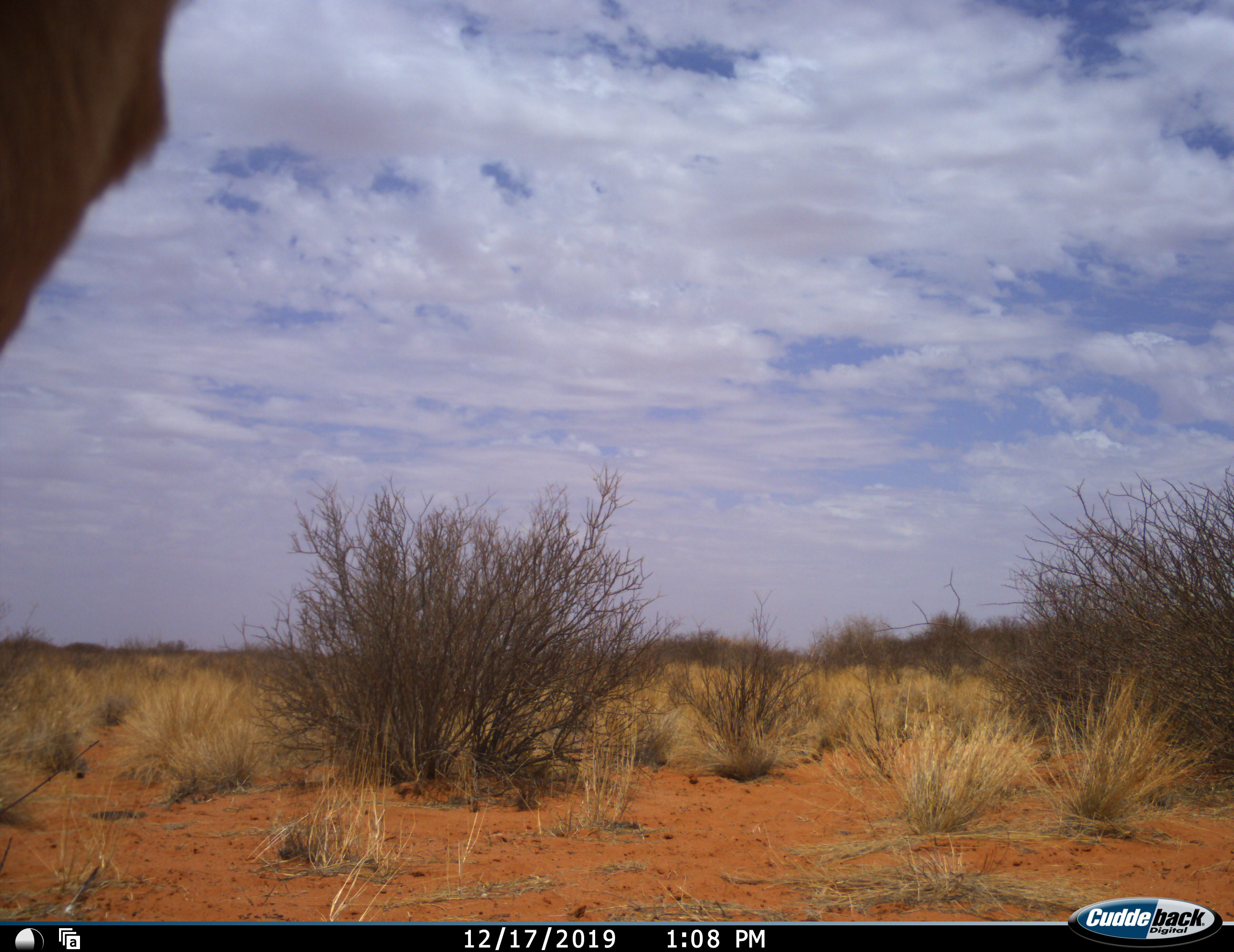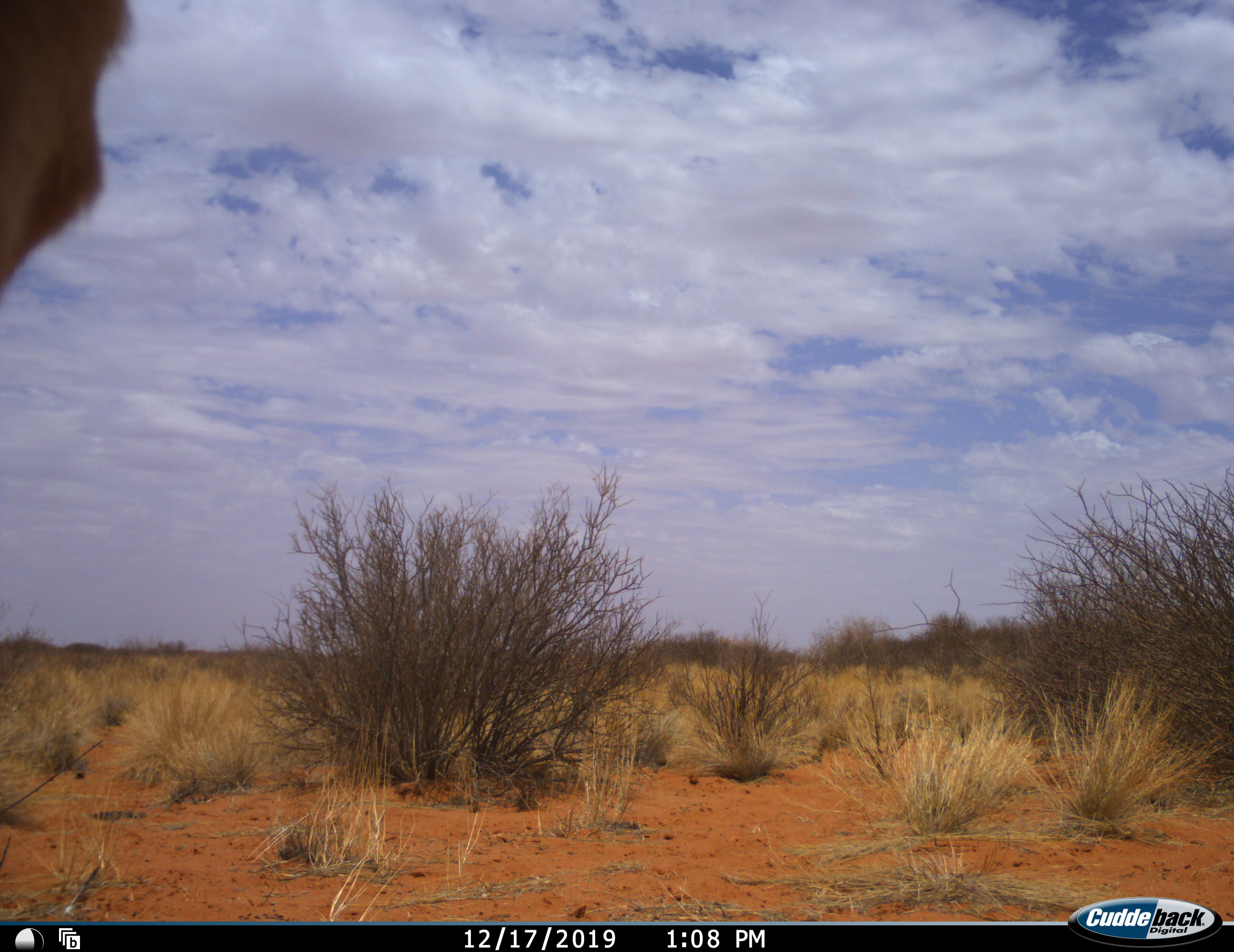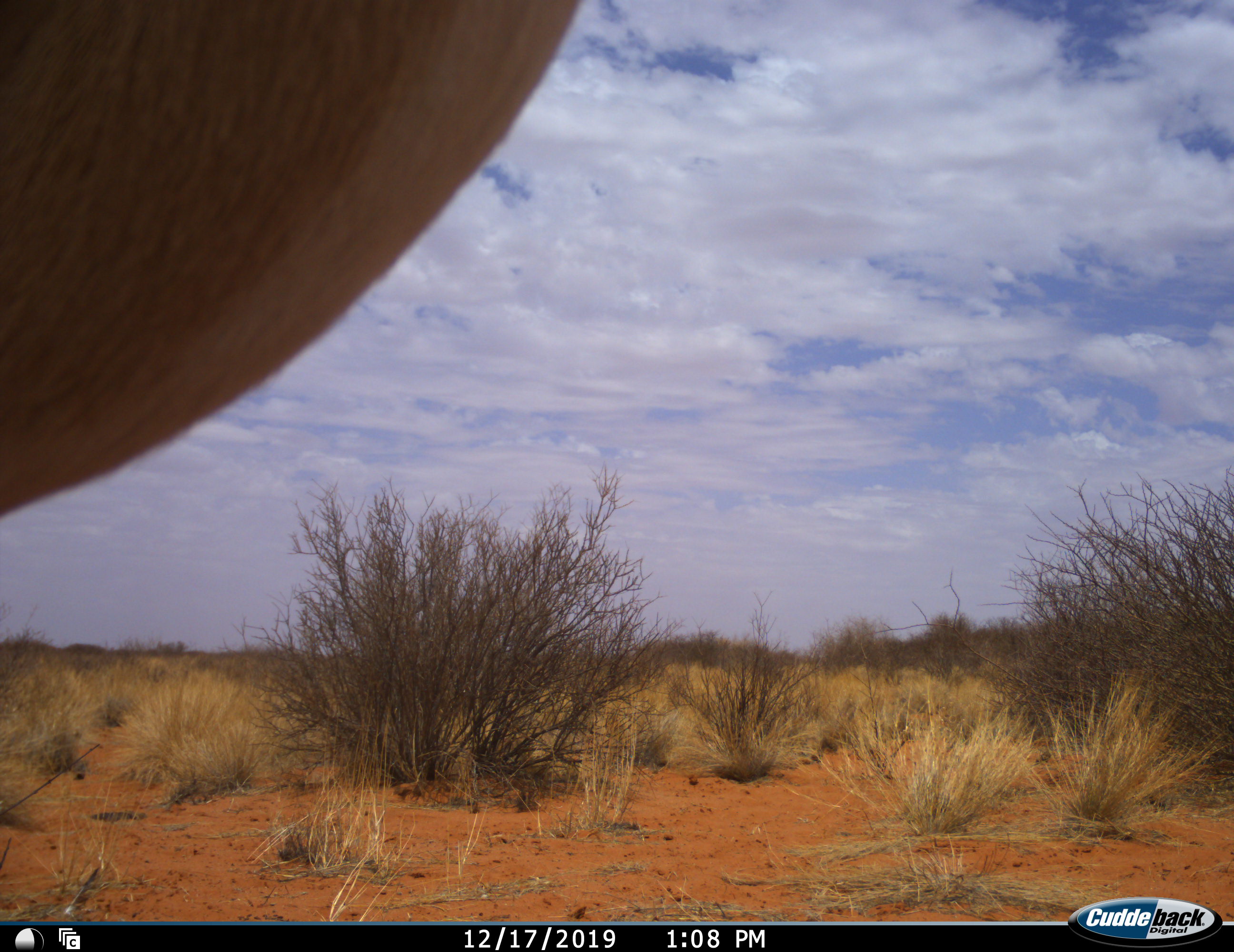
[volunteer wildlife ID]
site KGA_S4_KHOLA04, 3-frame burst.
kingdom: Animalia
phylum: Chordata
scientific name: Vertebrata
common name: domestic animal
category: domesticanimal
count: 1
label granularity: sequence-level